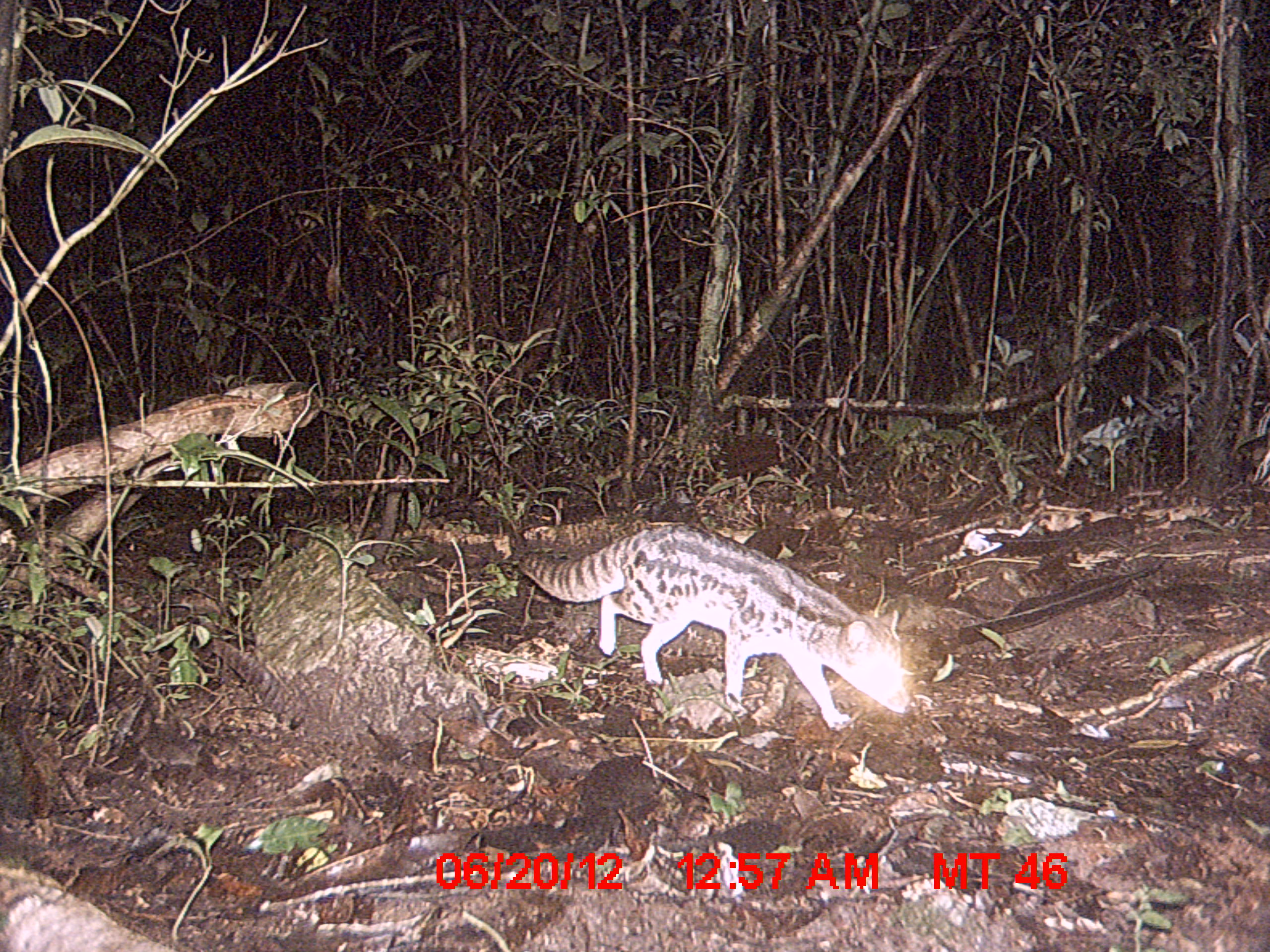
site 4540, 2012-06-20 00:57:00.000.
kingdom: Animalia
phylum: Chordata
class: Mammalia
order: Carnivora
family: Eupleridae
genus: Fossa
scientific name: Fossa fossana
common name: fanaloka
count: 1